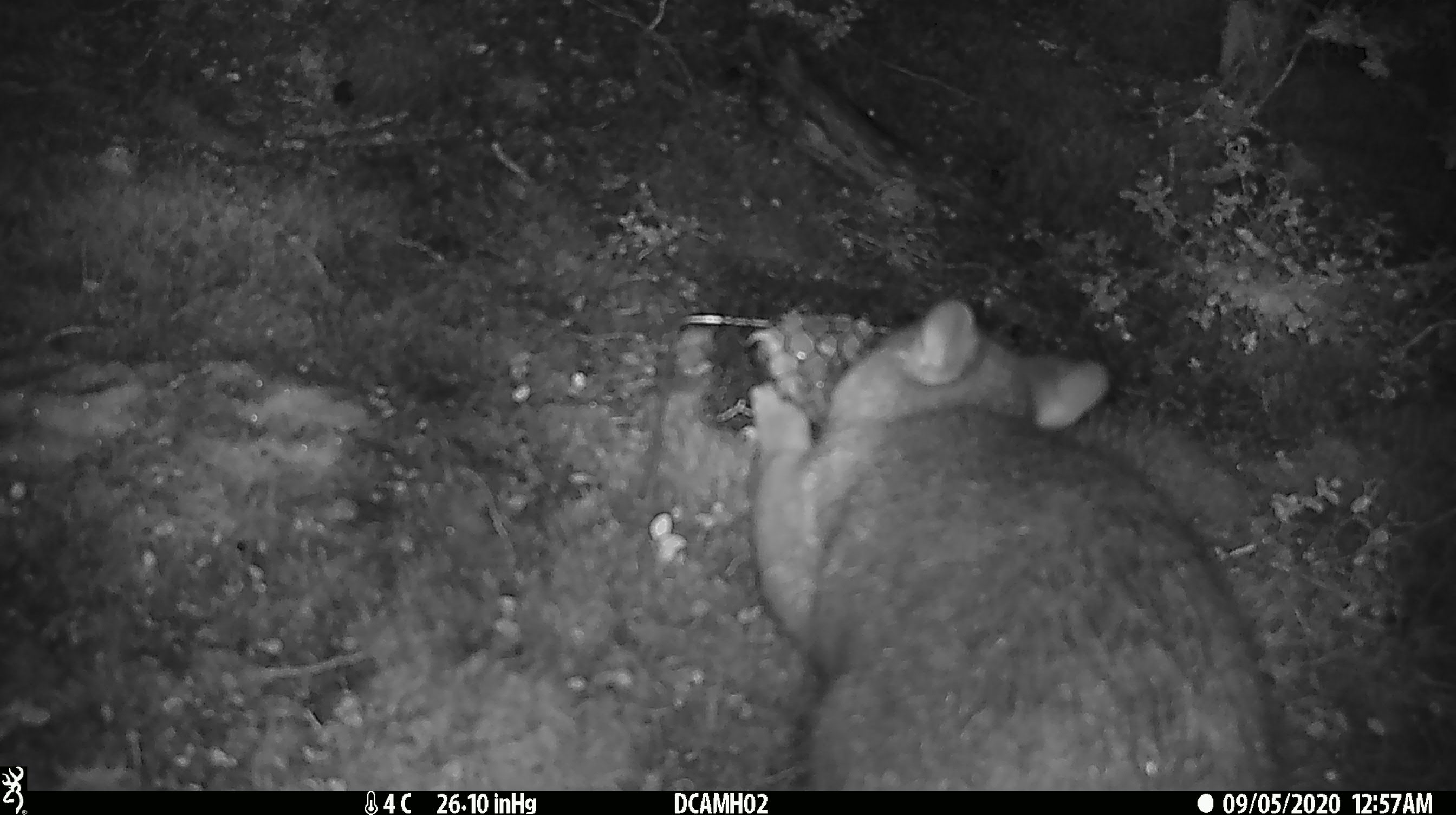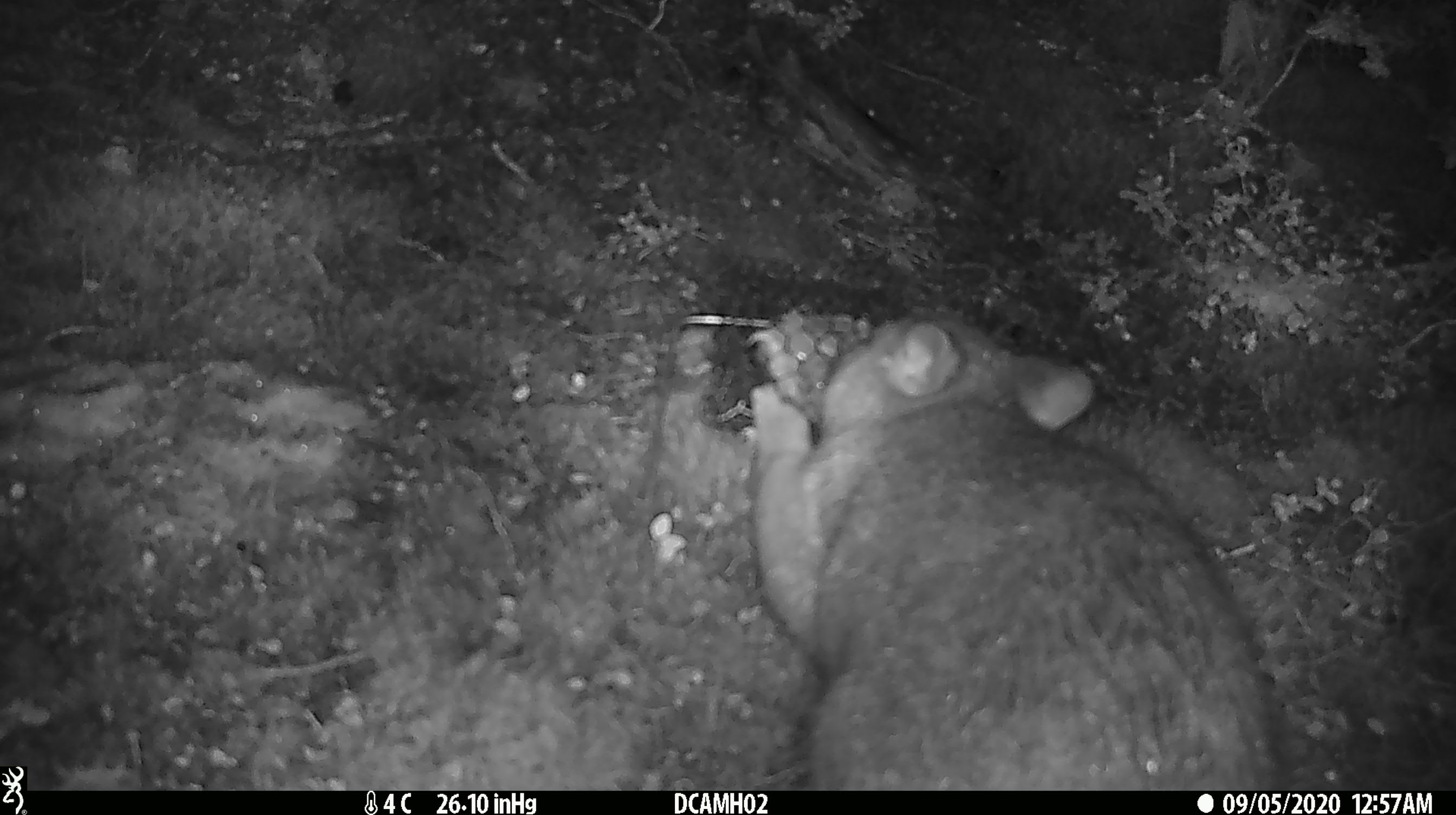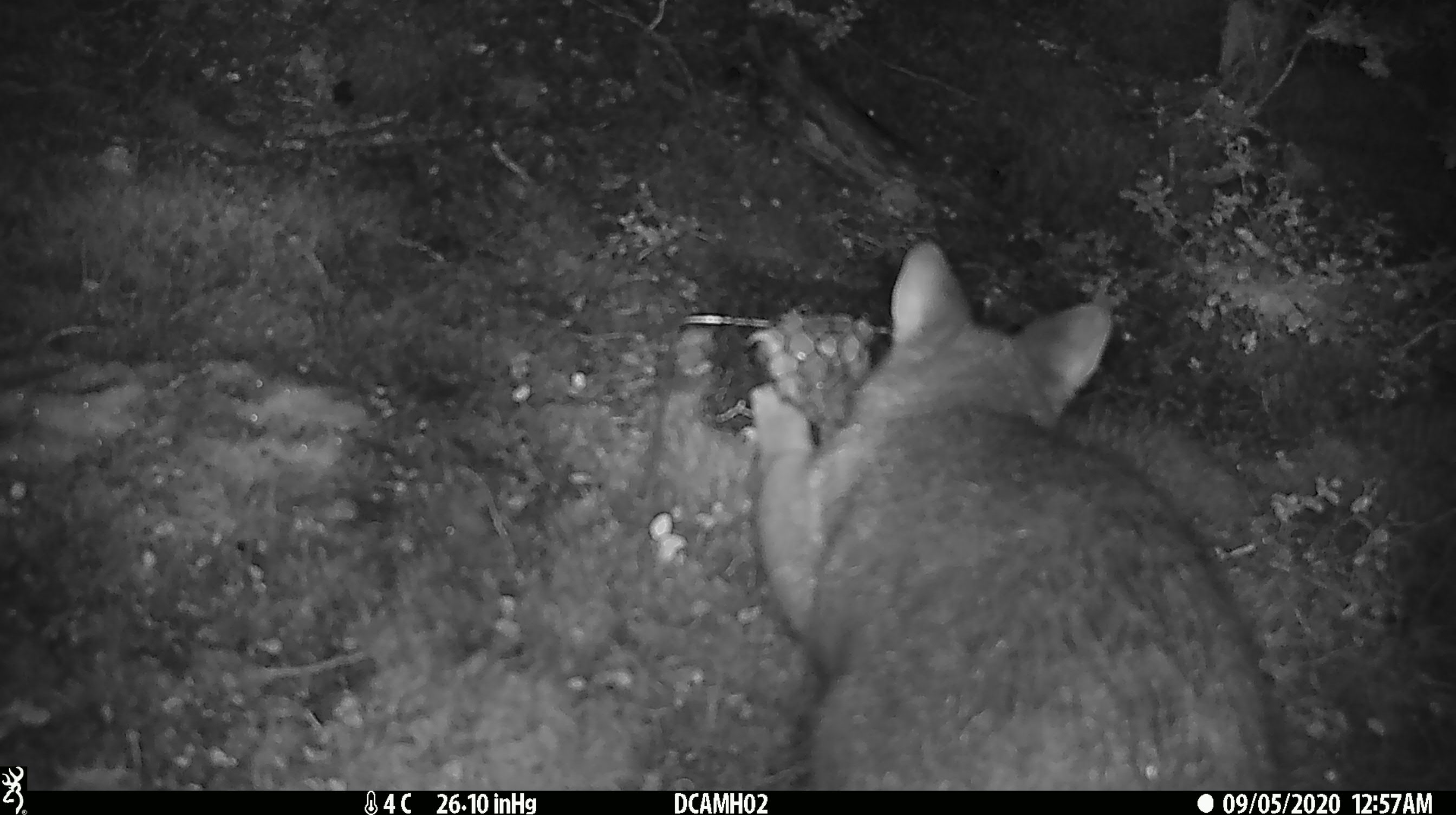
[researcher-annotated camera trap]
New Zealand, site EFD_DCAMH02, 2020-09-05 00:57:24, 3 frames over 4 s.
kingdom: Animalia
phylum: Chordata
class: Mammalia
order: Diprotodontia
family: Phalangeridae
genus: Trichosurus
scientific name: Trichosurus vulpecula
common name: common brushtail possum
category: possum